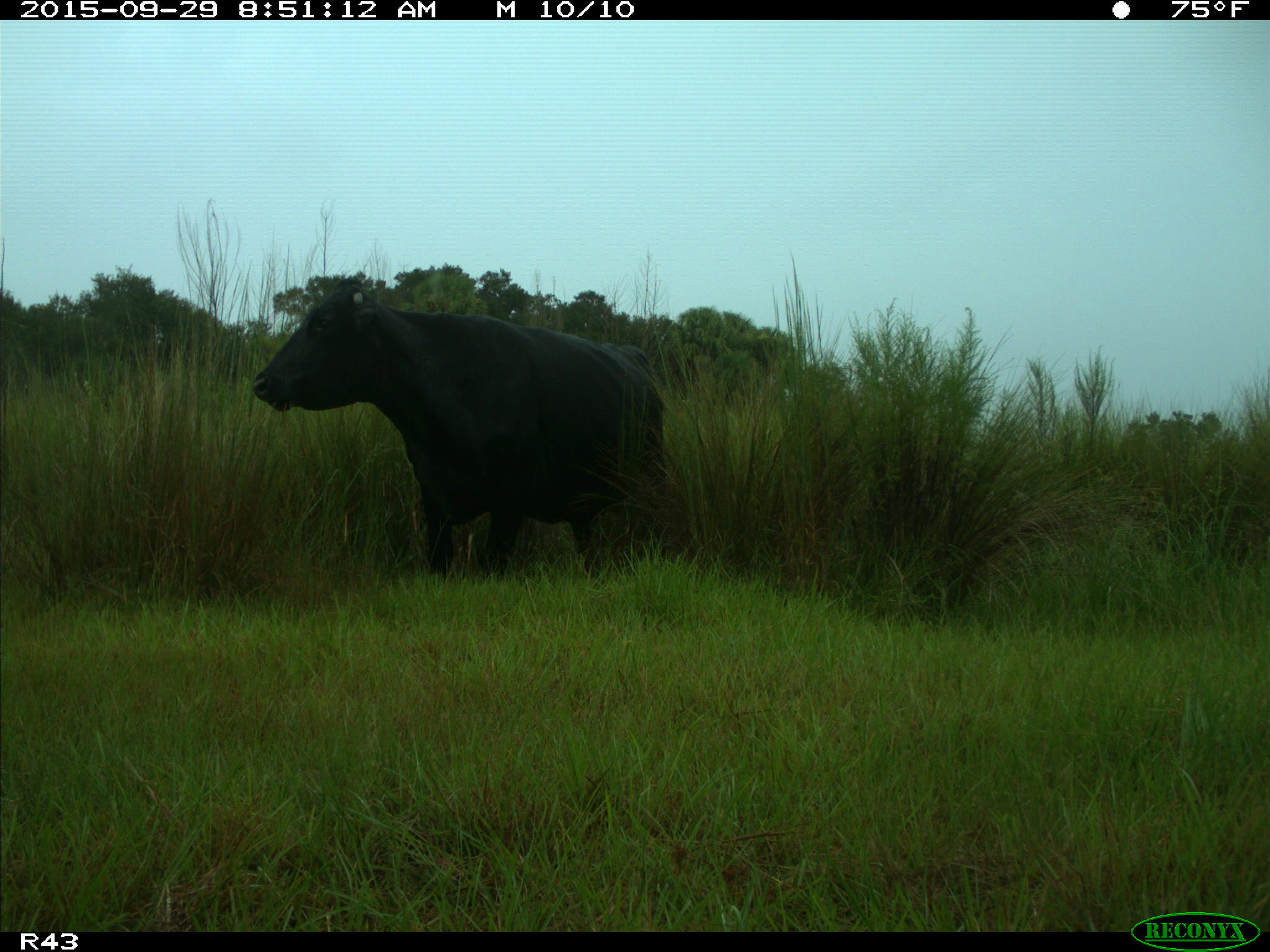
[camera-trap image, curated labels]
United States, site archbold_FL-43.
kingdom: Animalia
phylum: Chordata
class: Mammalia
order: Artiodactyla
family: Bovidae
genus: Bos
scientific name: Bos taurus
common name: domestic cow